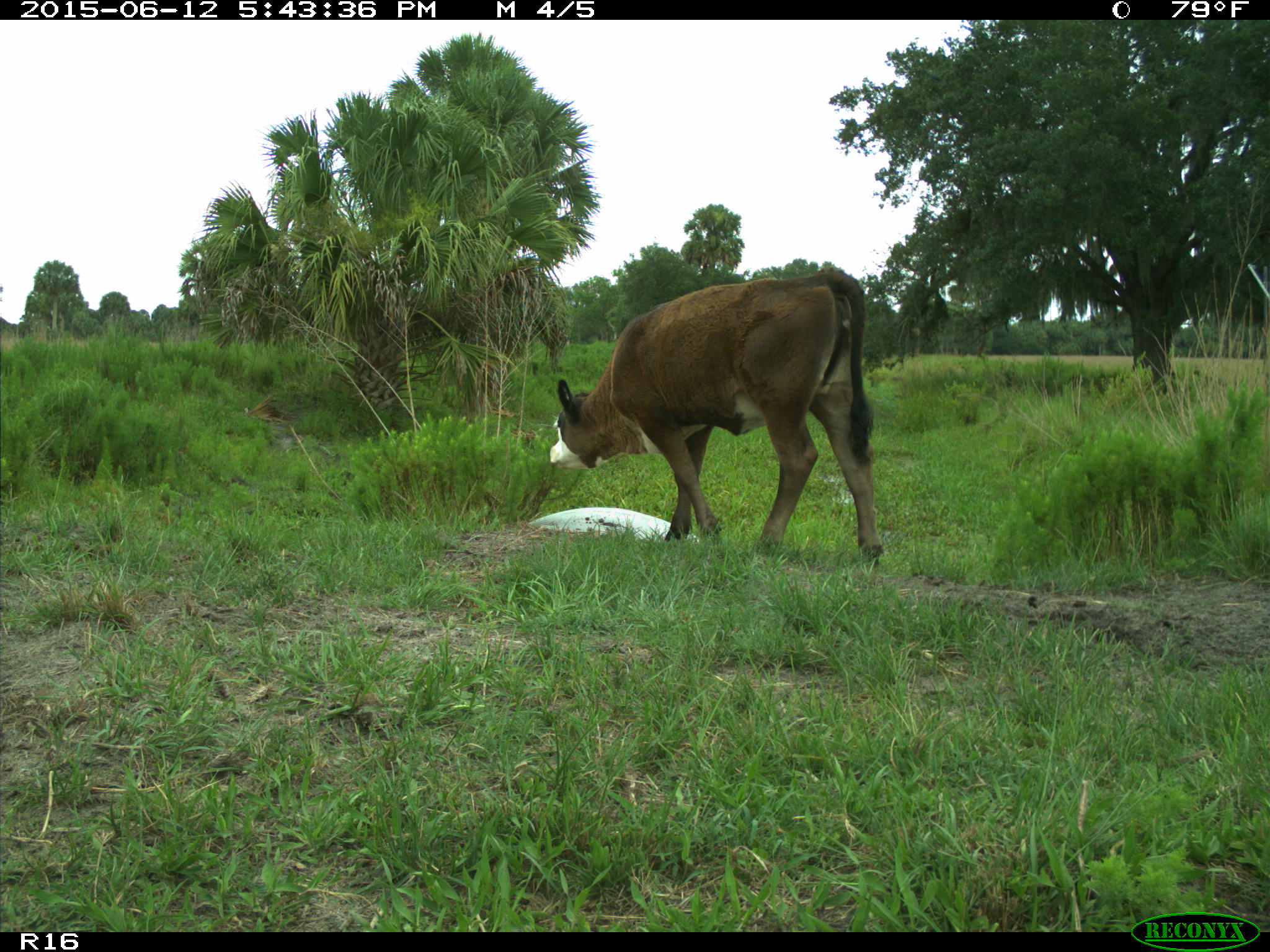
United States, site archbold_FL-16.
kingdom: Animalia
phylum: Chordata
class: Mammalia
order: Artiodactyla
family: Bovidae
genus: Bos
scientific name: Bos taurus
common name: domestic cow